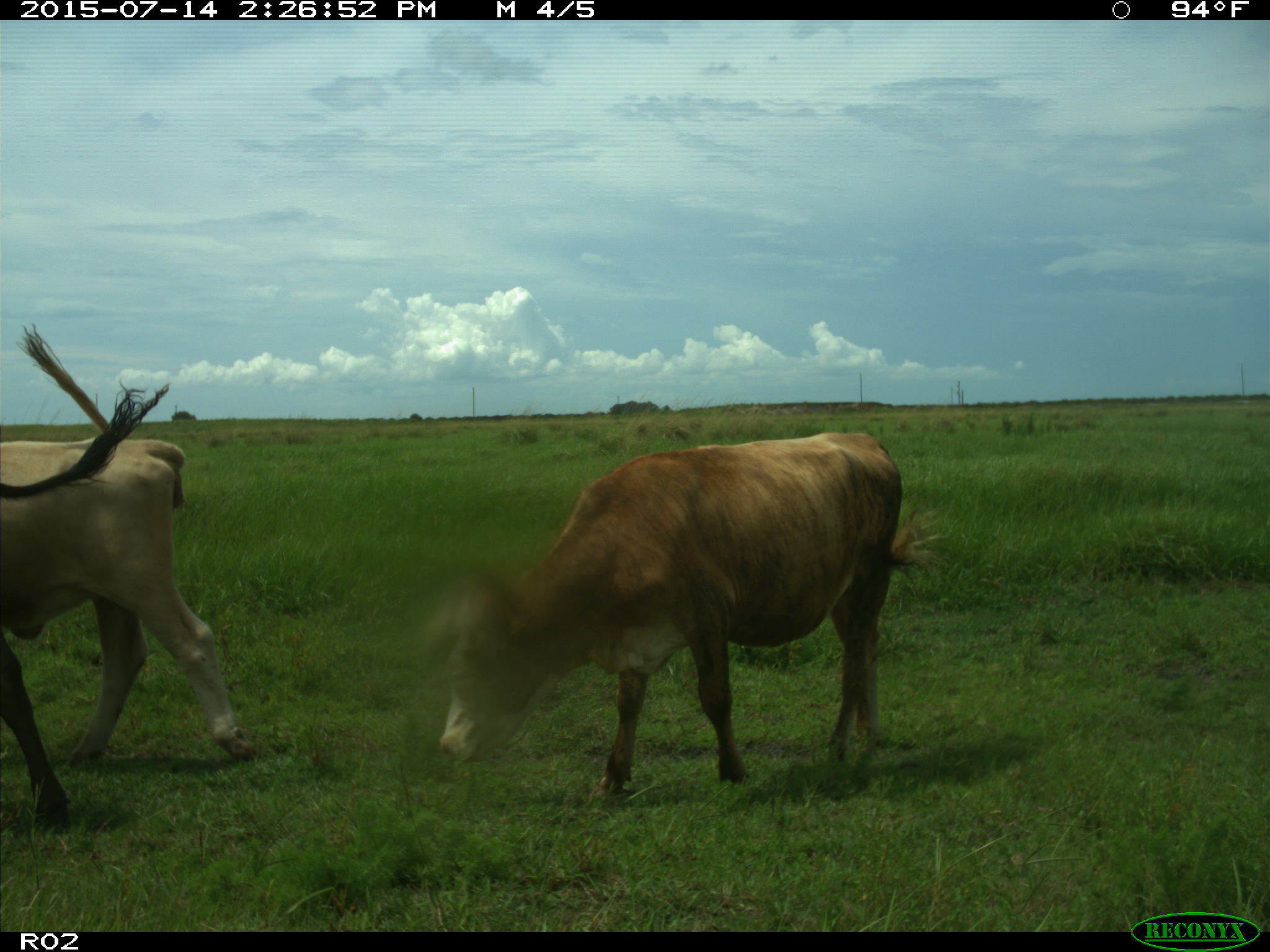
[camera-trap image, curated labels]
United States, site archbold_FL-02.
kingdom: Animalia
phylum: Chordata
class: Mammalia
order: Artiodactyla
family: Bovidae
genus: Bos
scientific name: Bos taurus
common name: domestic cow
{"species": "Bos taurus (domestic cow)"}